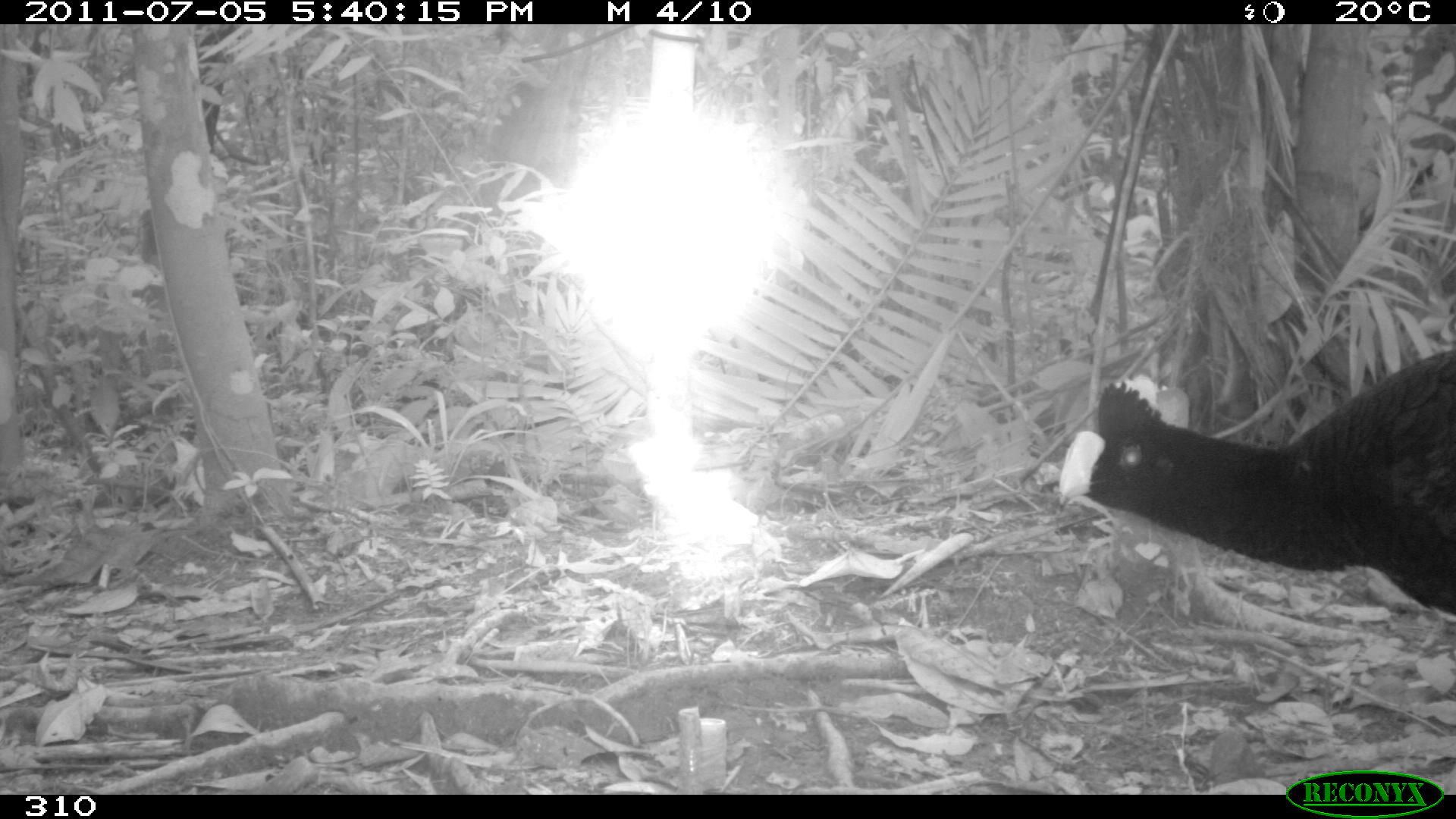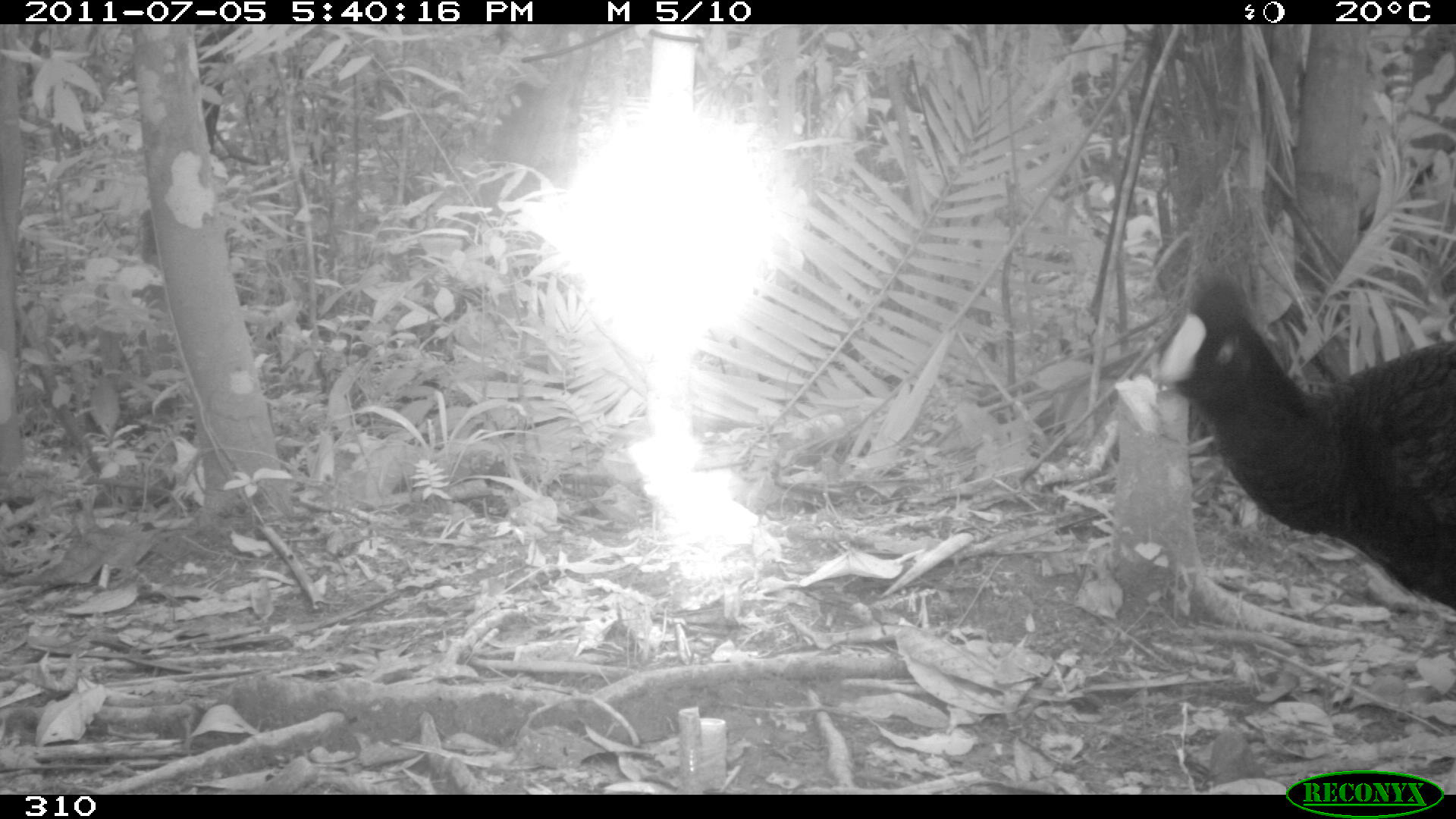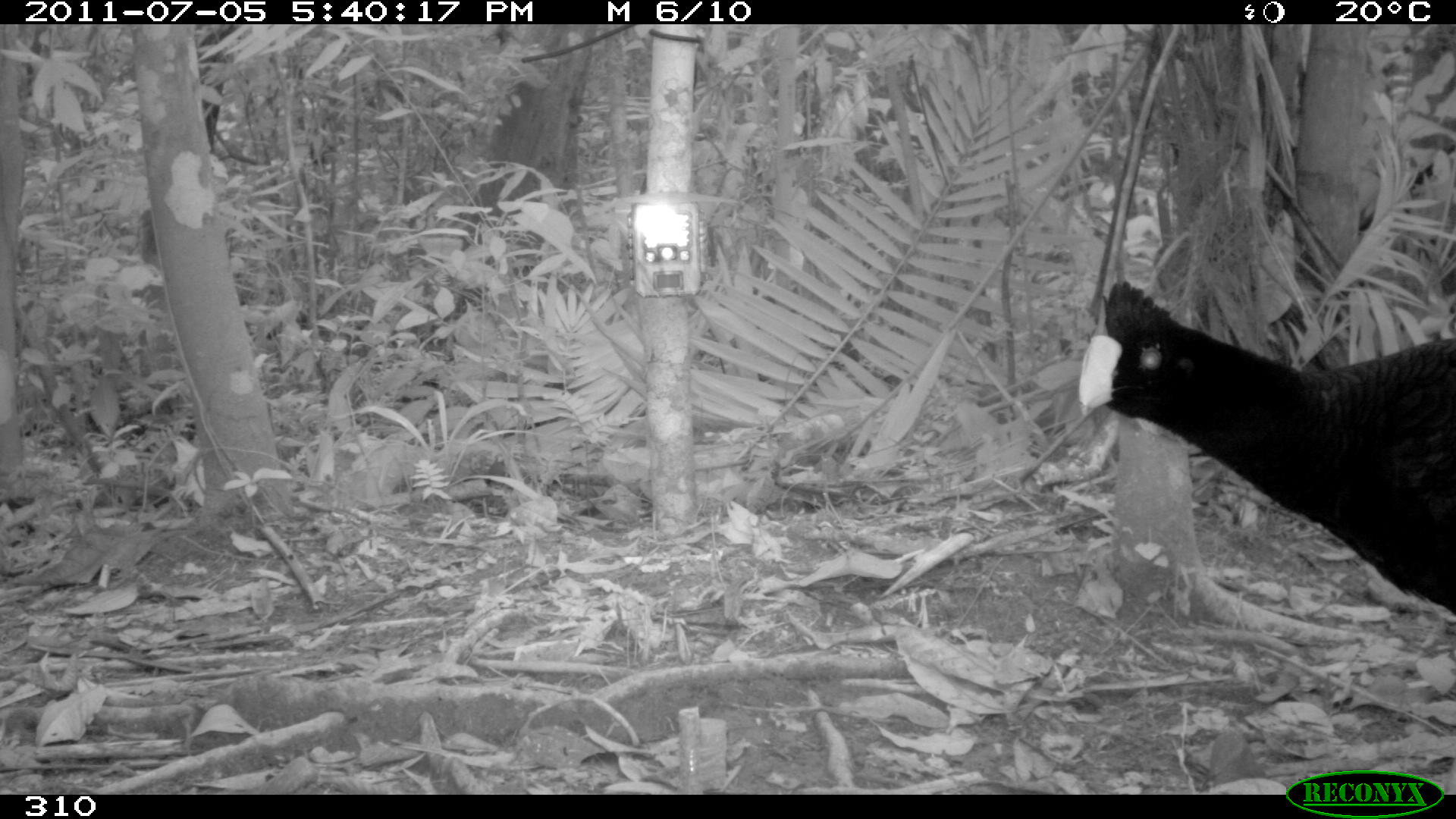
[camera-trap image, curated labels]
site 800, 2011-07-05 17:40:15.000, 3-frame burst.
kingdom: Animalia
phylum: Chordata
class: Aves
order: Galliformes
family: Cracidae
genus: Mitu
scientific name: Mitu tuberosum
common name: razor-billed curassow